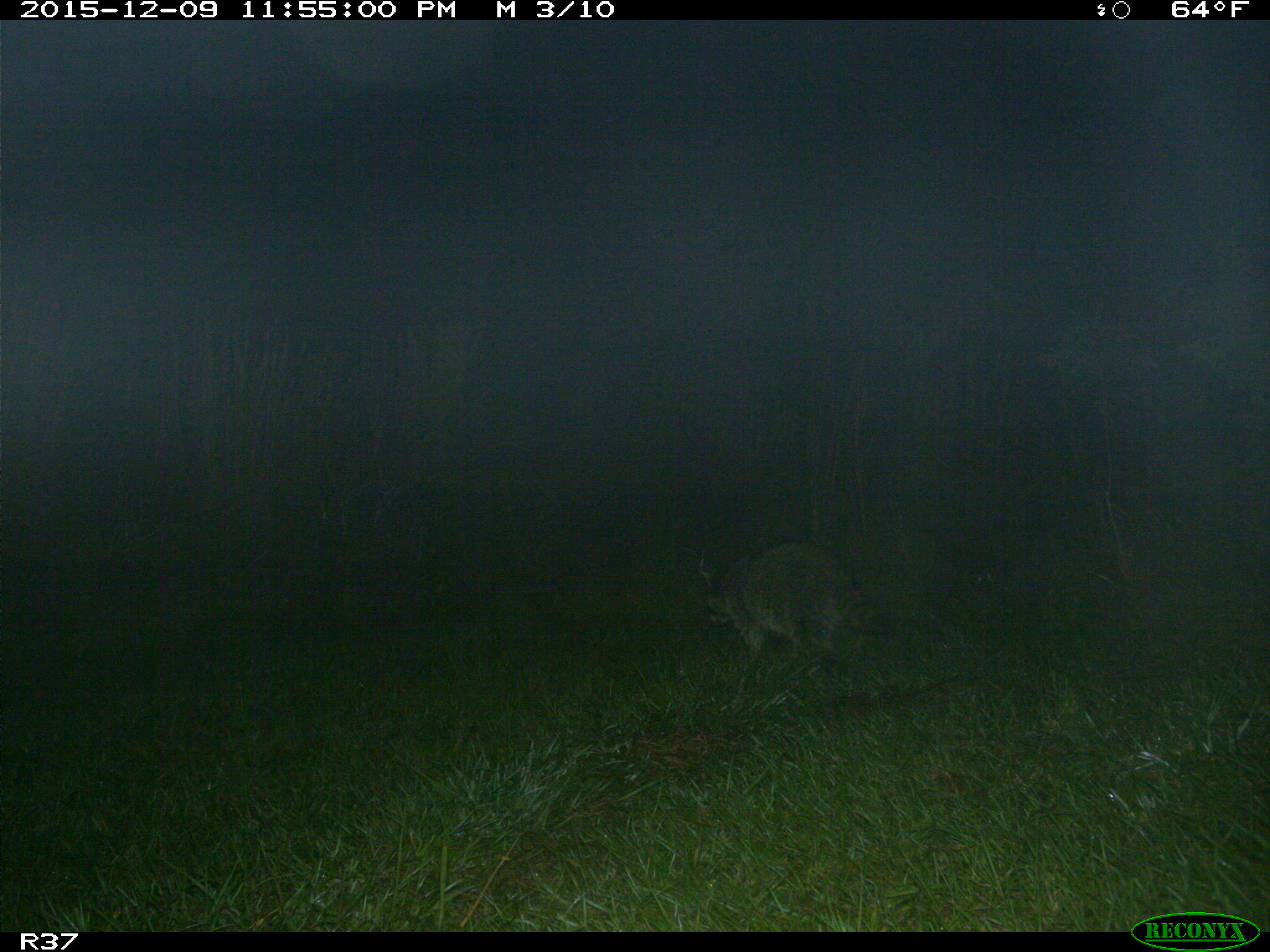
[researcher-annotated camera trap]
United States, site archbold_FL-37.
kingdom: Animalia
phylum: Chordata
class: Mammalia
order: Carnivora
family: Procyonidae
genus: Procyon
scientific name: Procyon lotor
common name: common raccoon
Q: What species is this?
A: Procyon lotor (common raccoon).